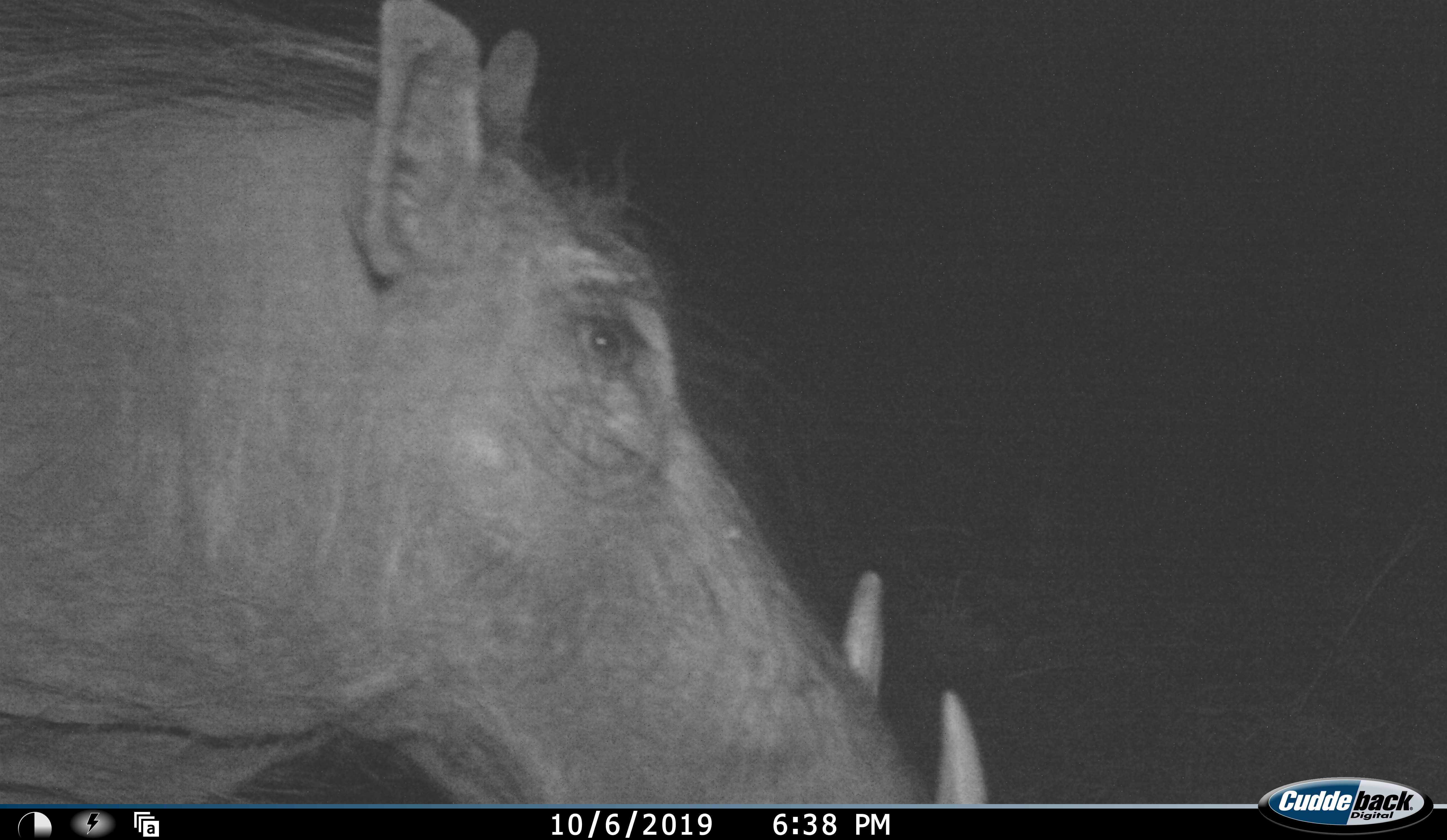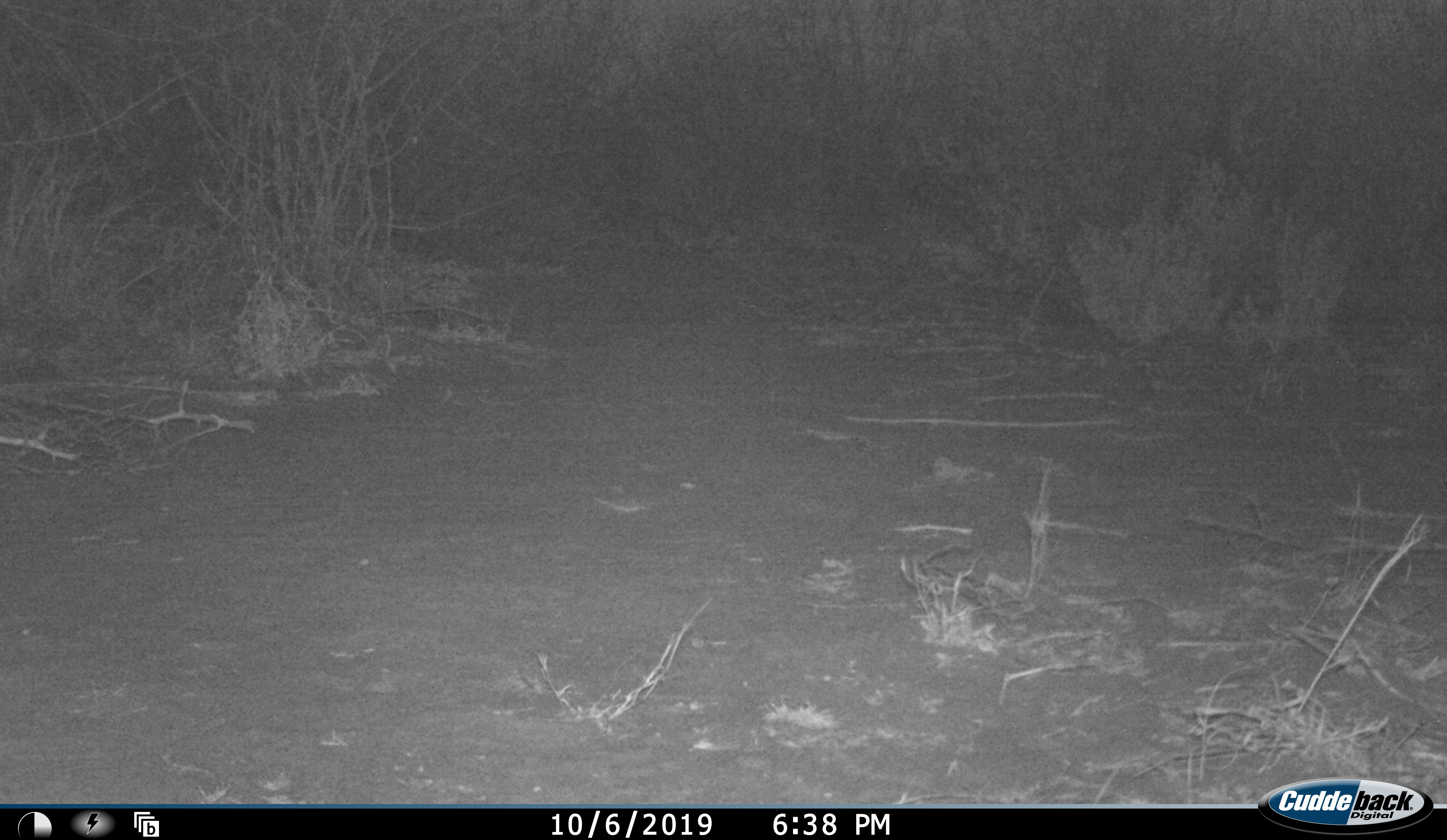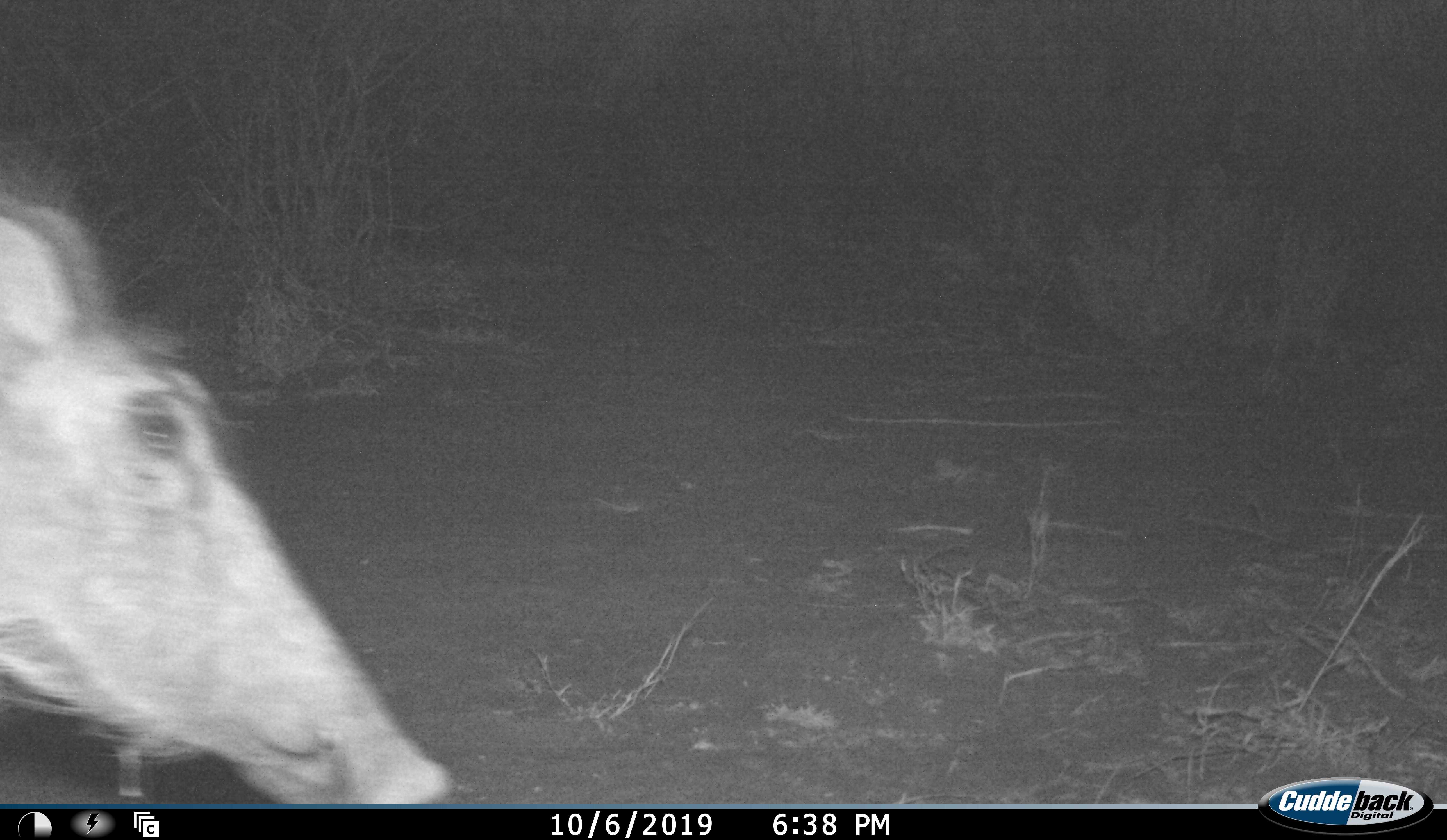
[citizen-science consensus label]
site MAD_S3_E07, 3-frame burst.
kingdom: Animalia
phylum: Chordata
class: Mammalia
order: Artiodactyla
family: Suidae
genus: Phacochoerus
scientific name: Phacochoerus africanus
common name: warthog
Warthog (Phacochoerus africanus), count 2. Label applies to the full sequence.